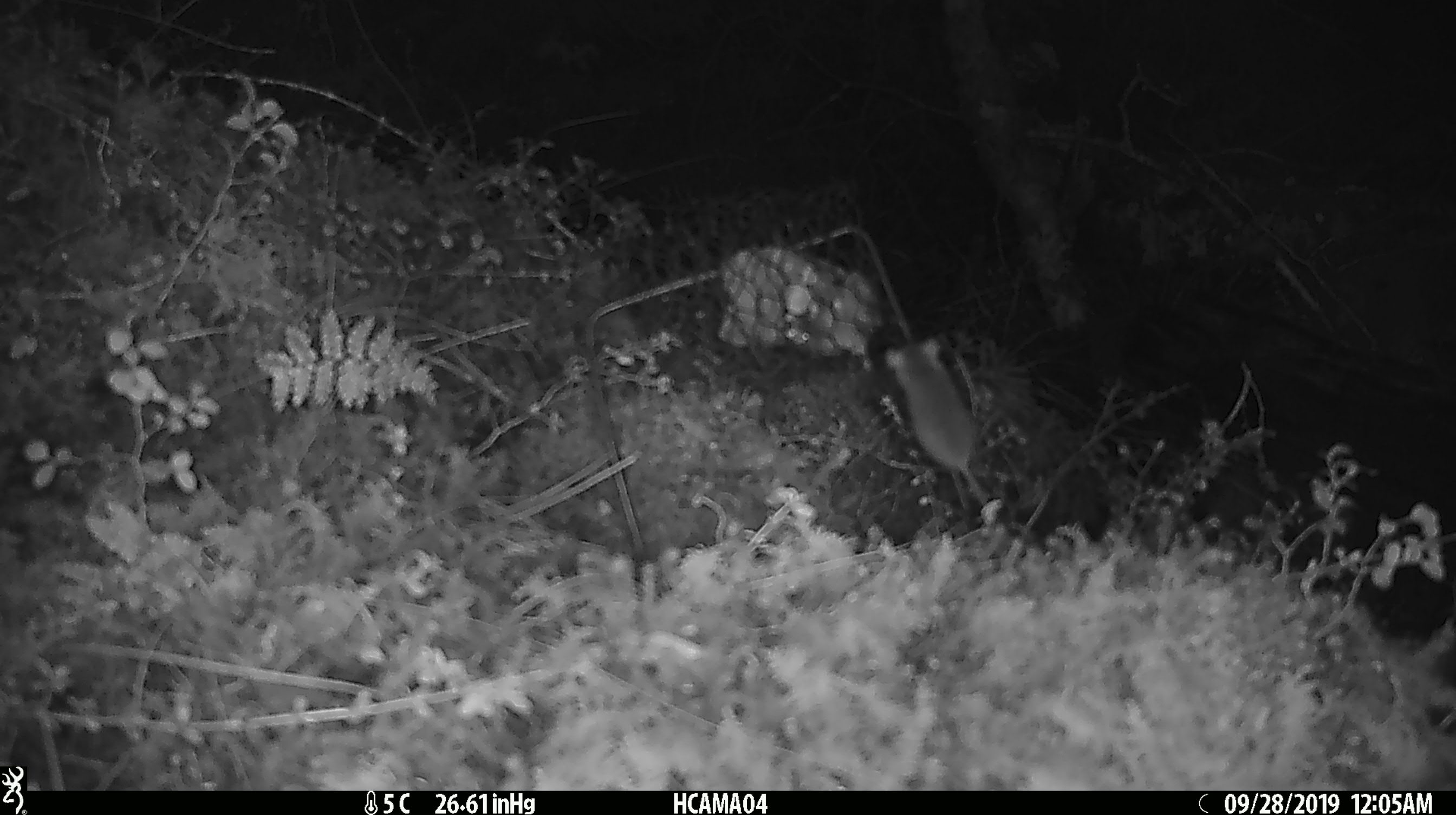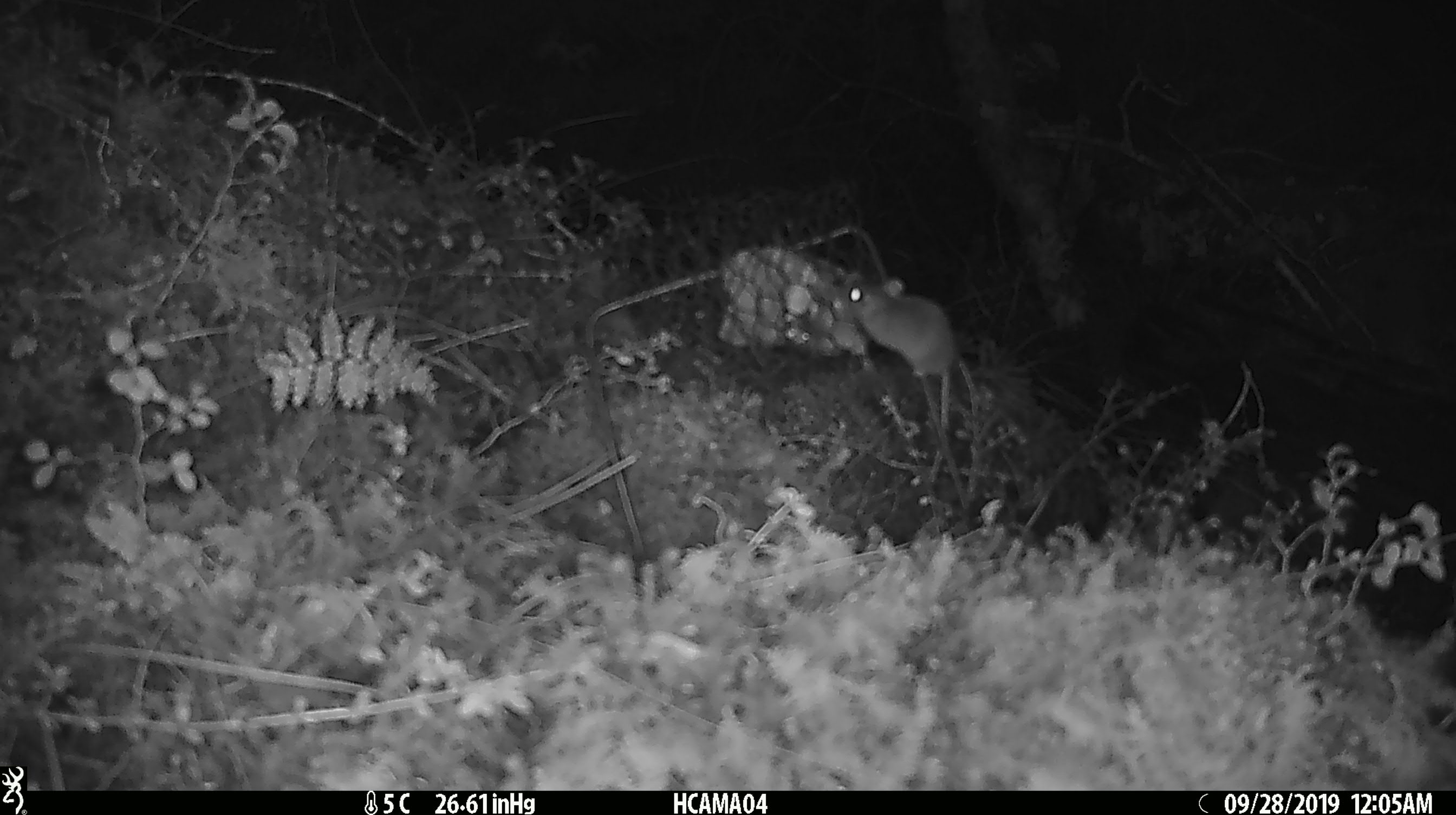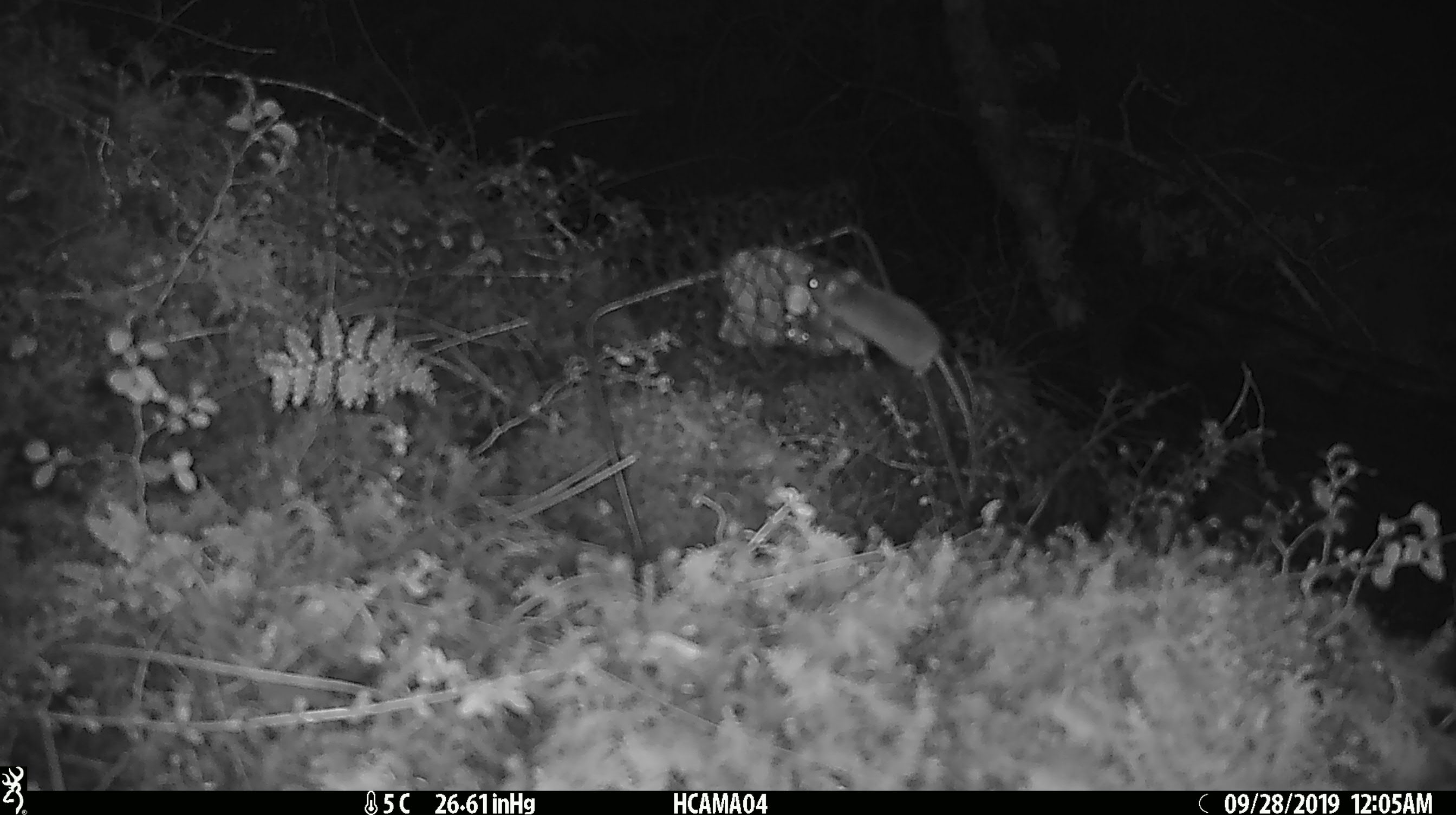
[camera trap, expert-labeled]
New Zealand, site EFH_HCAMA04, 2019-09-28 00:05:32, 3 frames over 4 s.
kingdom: Animalia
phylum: Chordata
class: Mammalia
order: Rodentia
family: Muridae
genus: Mus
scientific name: Mus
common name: mouse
Mouse (Mus).